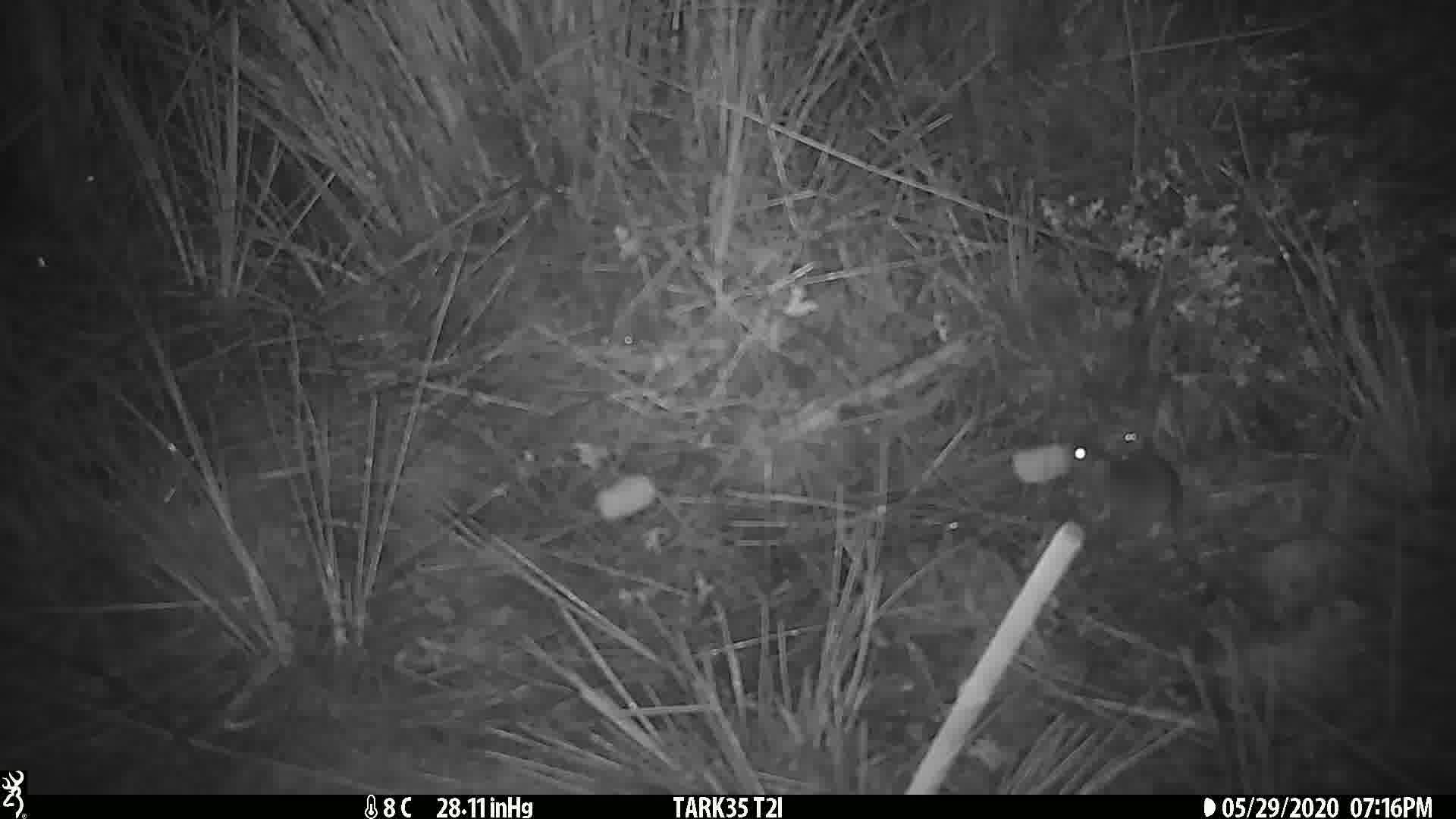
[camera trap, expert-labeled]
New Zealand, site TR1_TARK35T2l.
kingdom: Animalia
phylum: Chordata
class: Mammalia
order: Rodentia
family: Muridae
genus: Mus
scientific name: Mus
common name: mouse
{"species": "mouse (Mus)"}